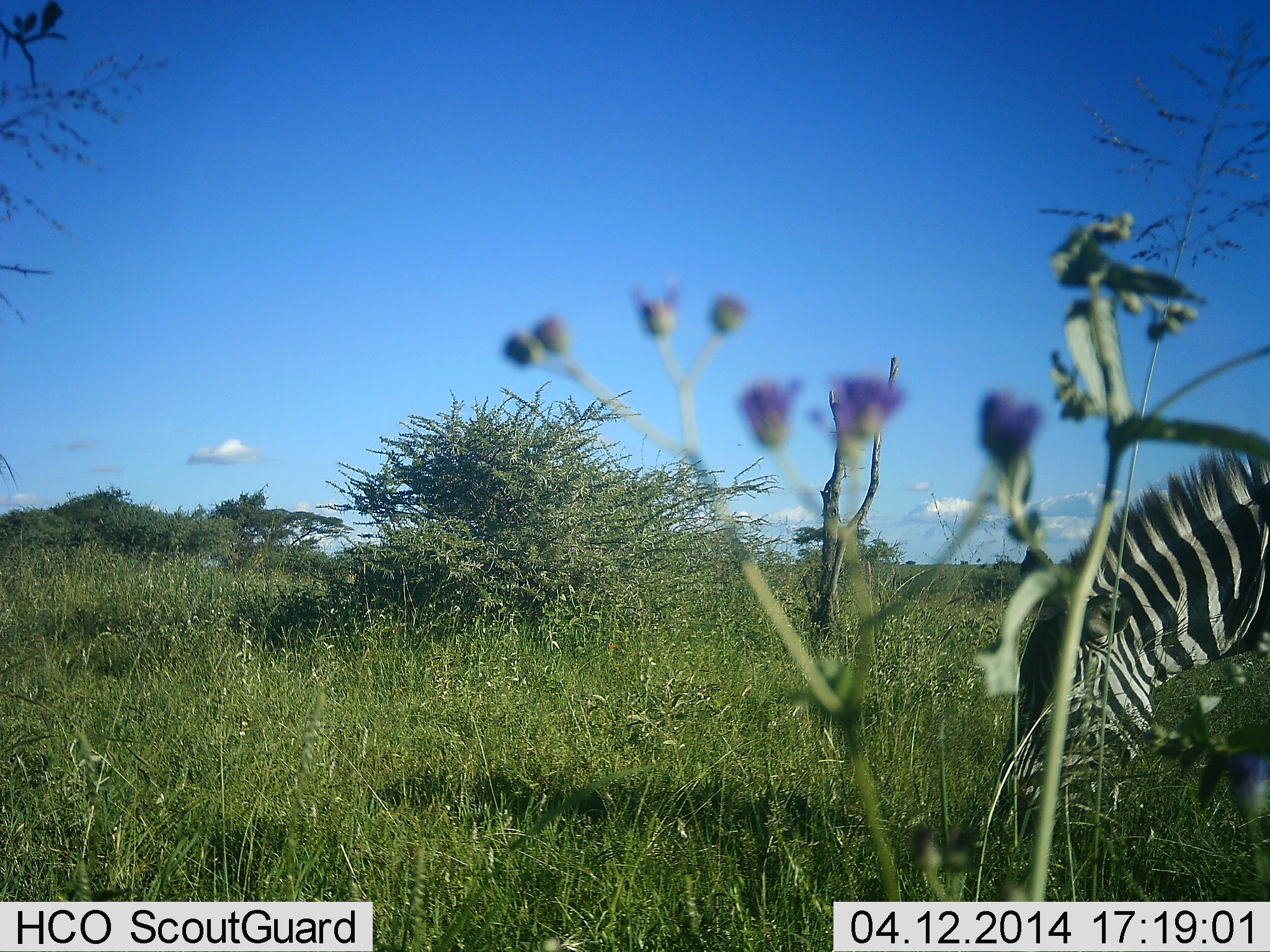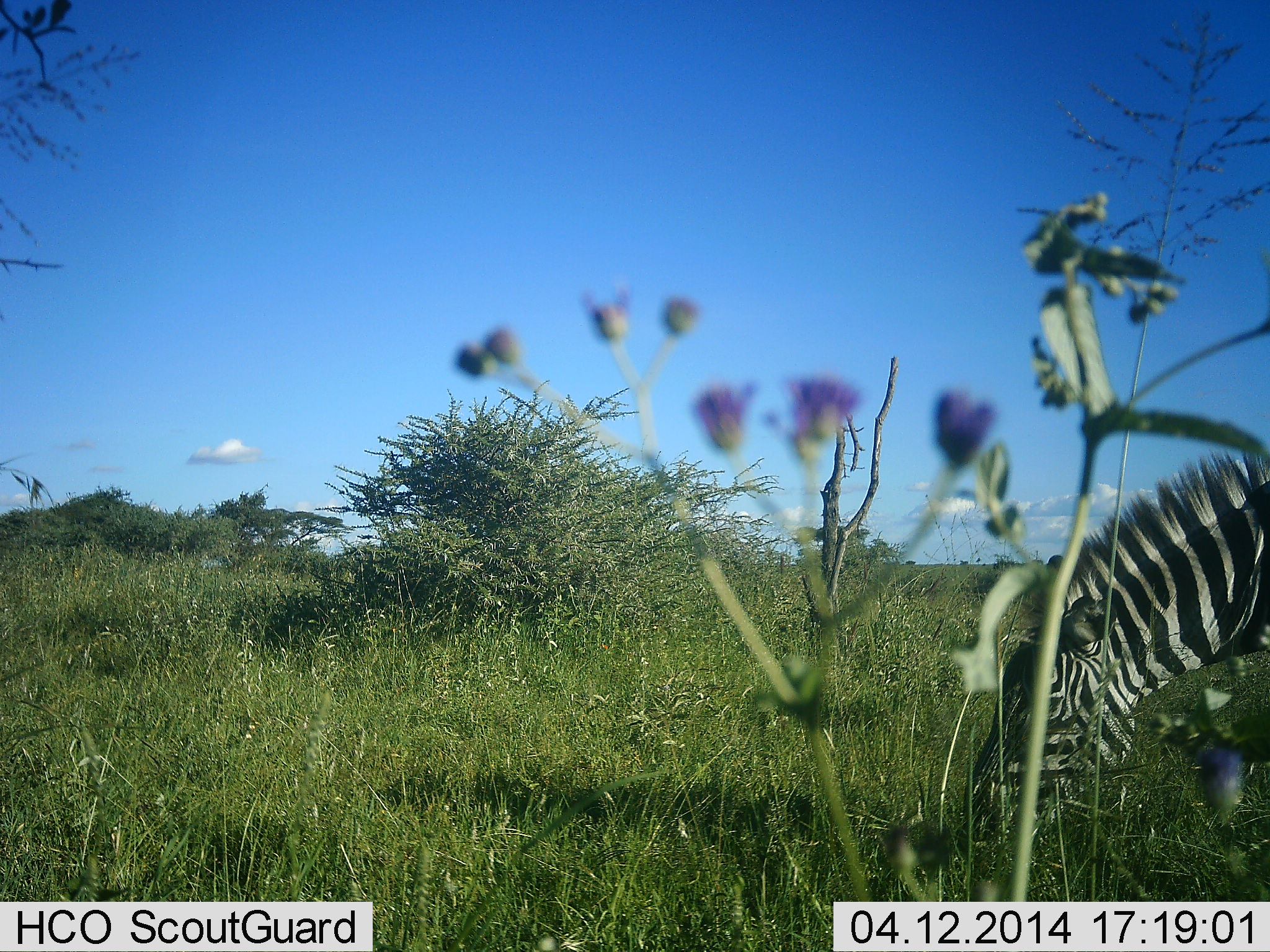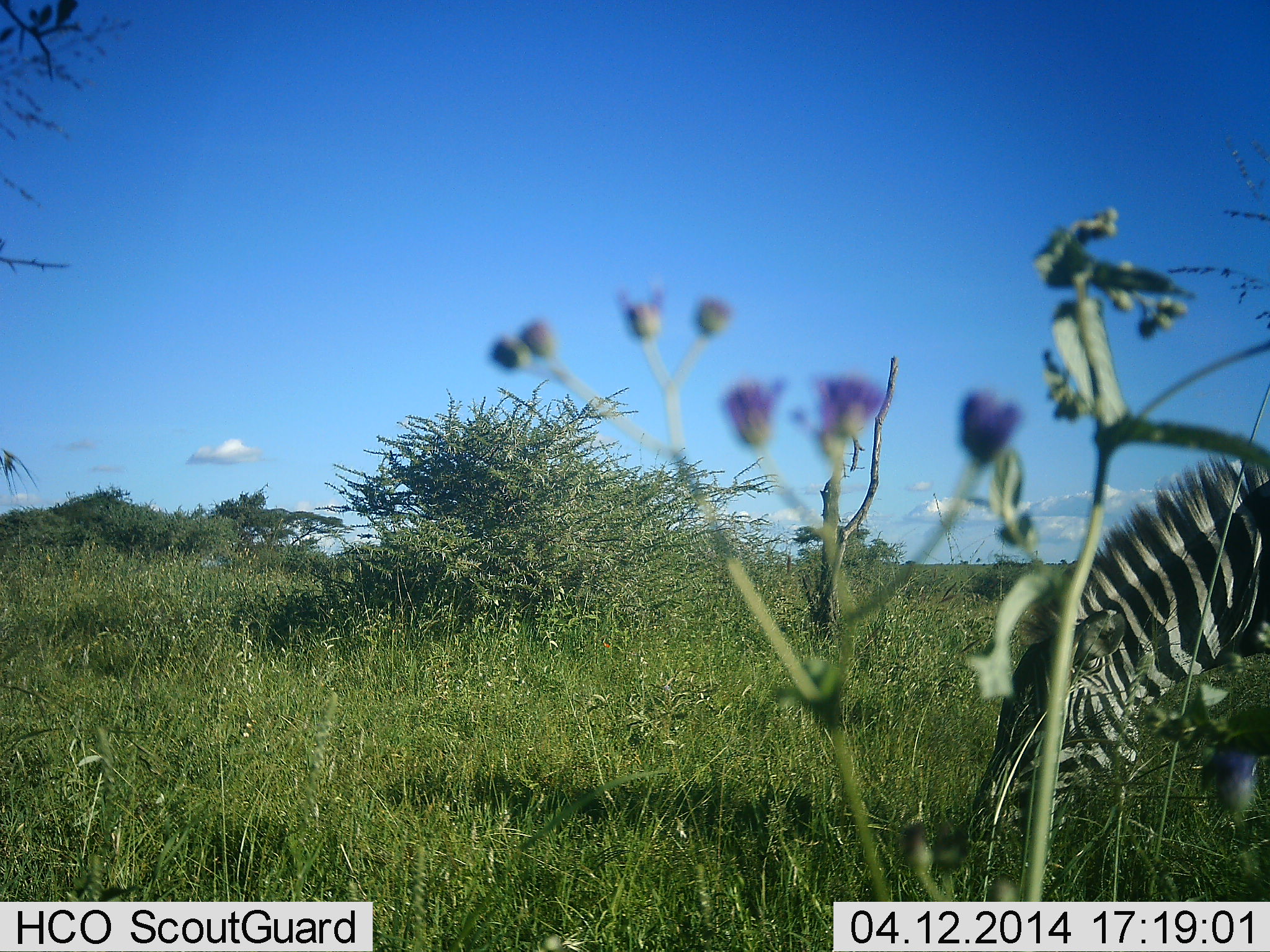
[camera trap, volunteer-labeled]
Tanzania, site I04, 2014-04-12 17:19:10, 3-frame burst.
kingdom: Animalia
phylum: Chordata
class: Mammalia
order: Perissodactyla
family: Equidae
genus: Equus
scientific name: Equus quagga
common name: plains zebra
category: zebra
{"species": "zebra (plains zebra) (Equus quagga)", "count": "1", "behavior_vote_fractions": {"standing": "10%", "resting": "0%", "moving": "20%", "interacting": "0%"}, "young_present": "0%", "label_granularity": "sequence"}